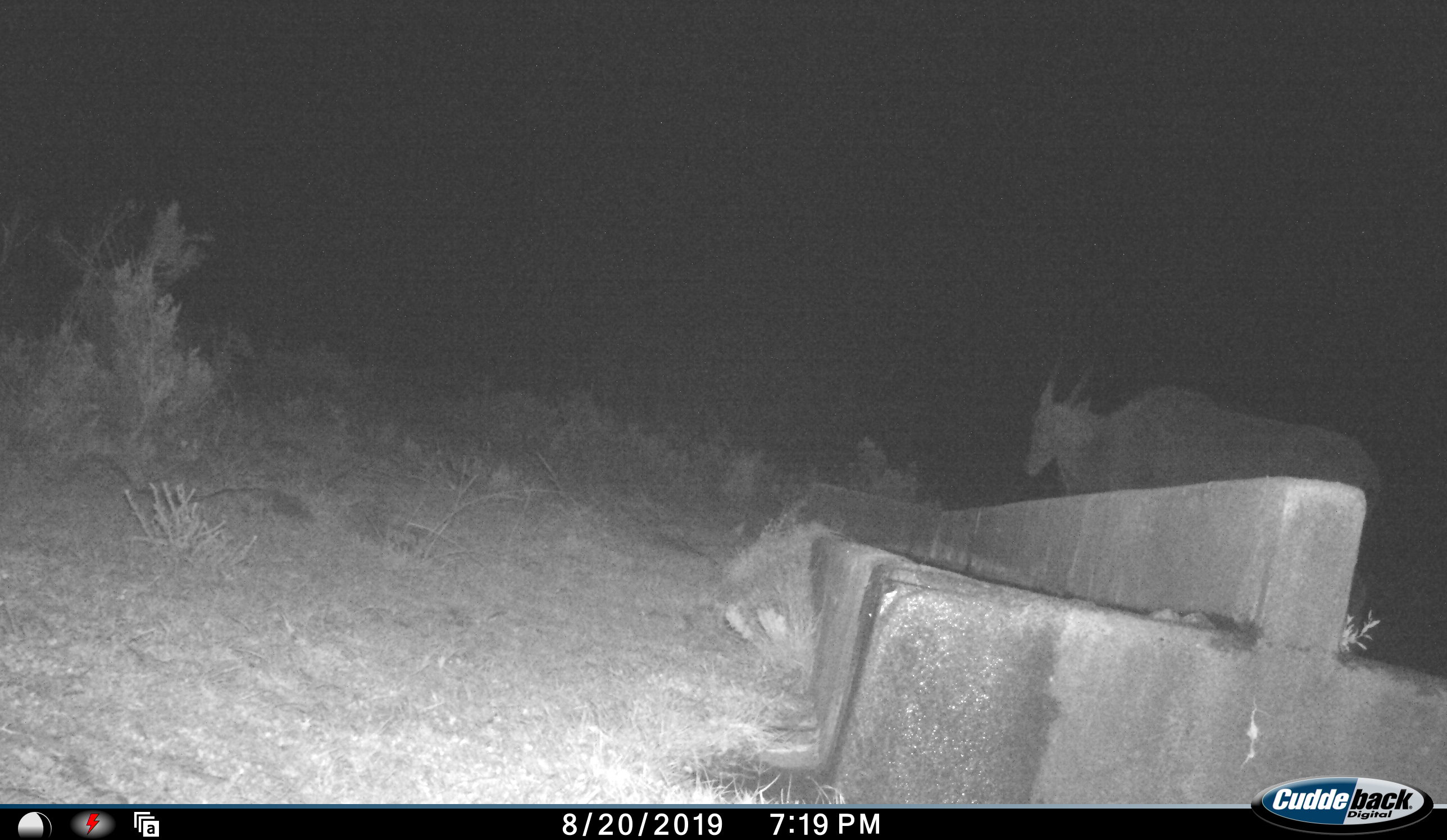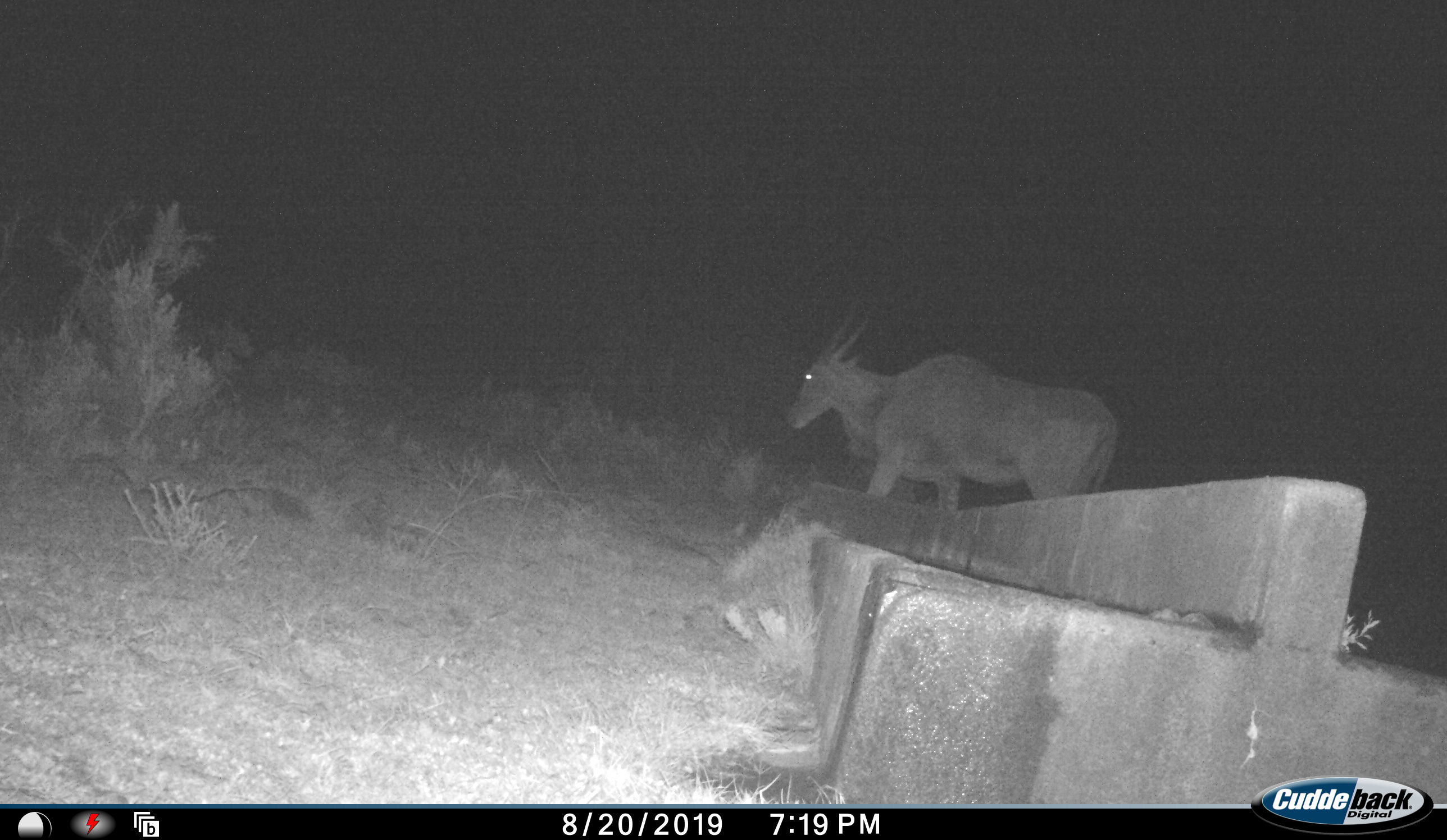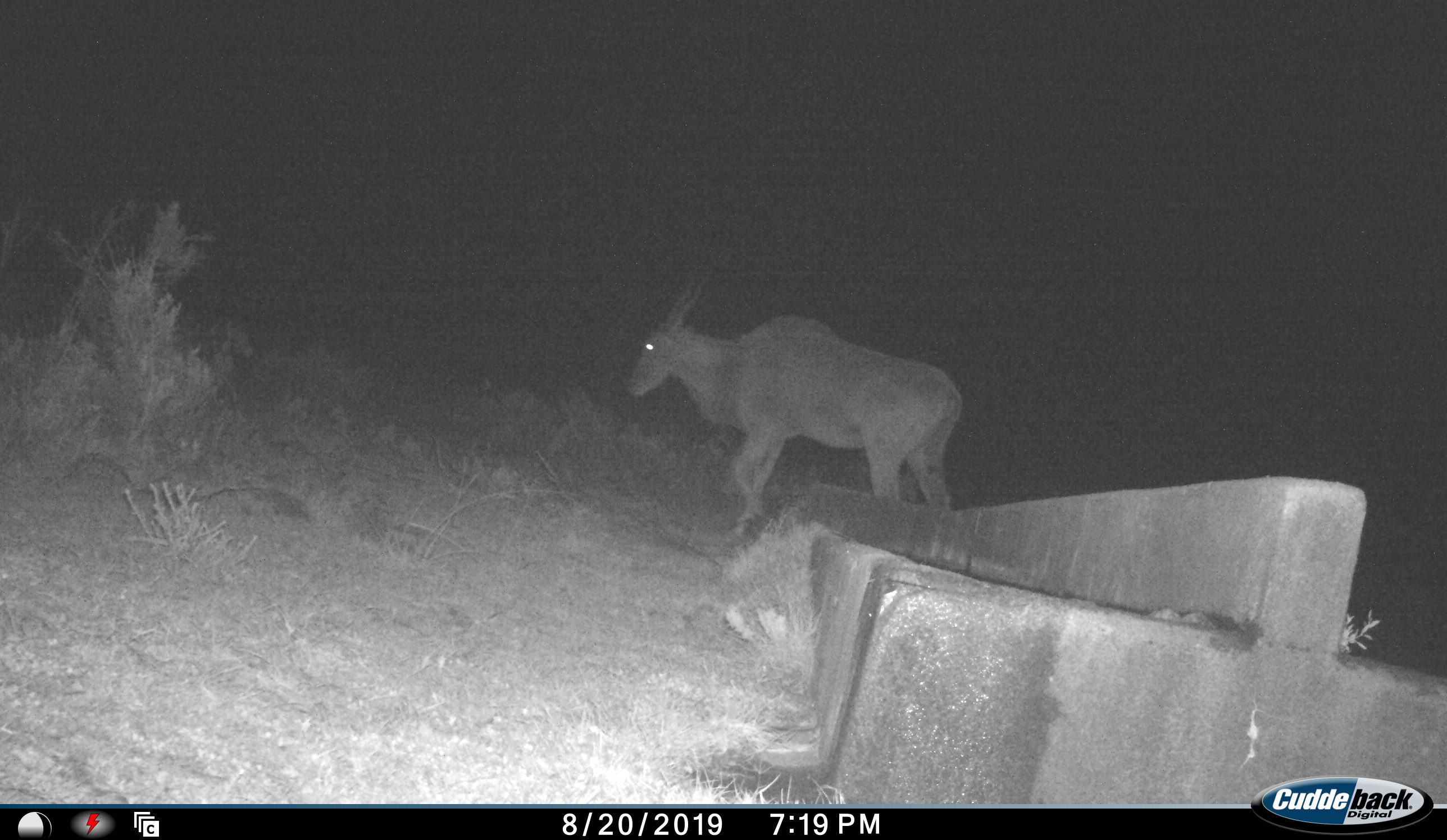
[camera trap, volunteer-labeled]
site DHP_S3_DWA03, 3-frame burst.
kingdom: Animalia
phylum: Chordata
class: Mammalia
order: Artiodactyla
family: Bovidae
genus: Tragelaphus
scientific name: Tragelaphus oryx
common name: eland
Eland (Tragelaphus oryx), count 1. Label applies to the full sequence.